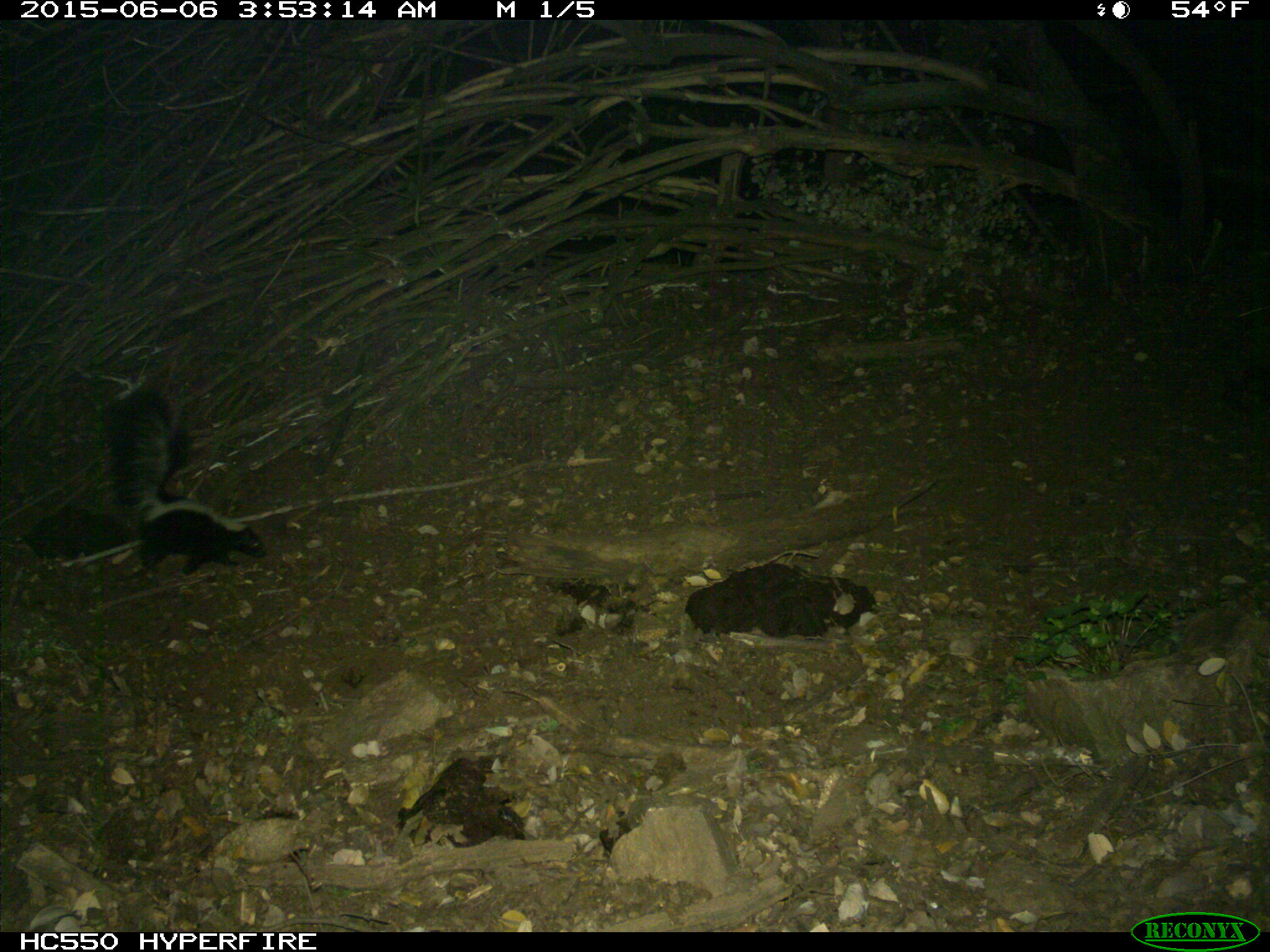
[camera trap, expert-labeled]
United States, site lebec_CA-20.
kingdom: Animalia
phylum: Chordata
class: Mammalia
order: Carnivora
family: Mephitidae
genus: Mephitis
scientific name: Mephitis mephitis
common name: striped skunk